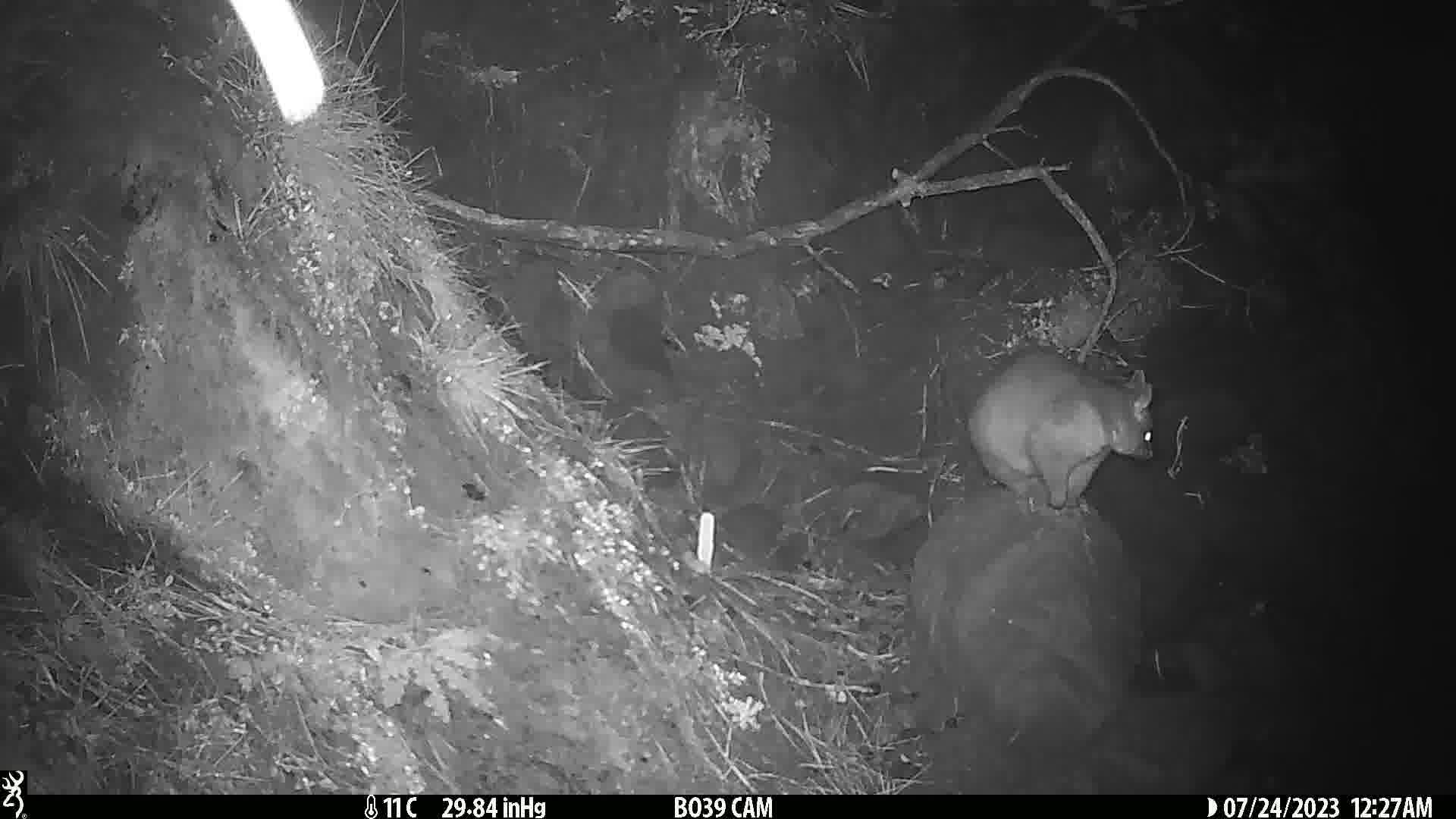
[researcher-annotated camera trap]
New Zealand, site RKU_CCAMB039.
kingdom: Animalia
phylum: Chordata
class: Mammalia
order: Diprotodontia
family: Phalangeridae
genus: Trichosurus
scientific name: Trichosurus vulpecula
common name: common brushtail possum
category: possum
Possum (common brushtail possum) (Trichosurus vulpecula).